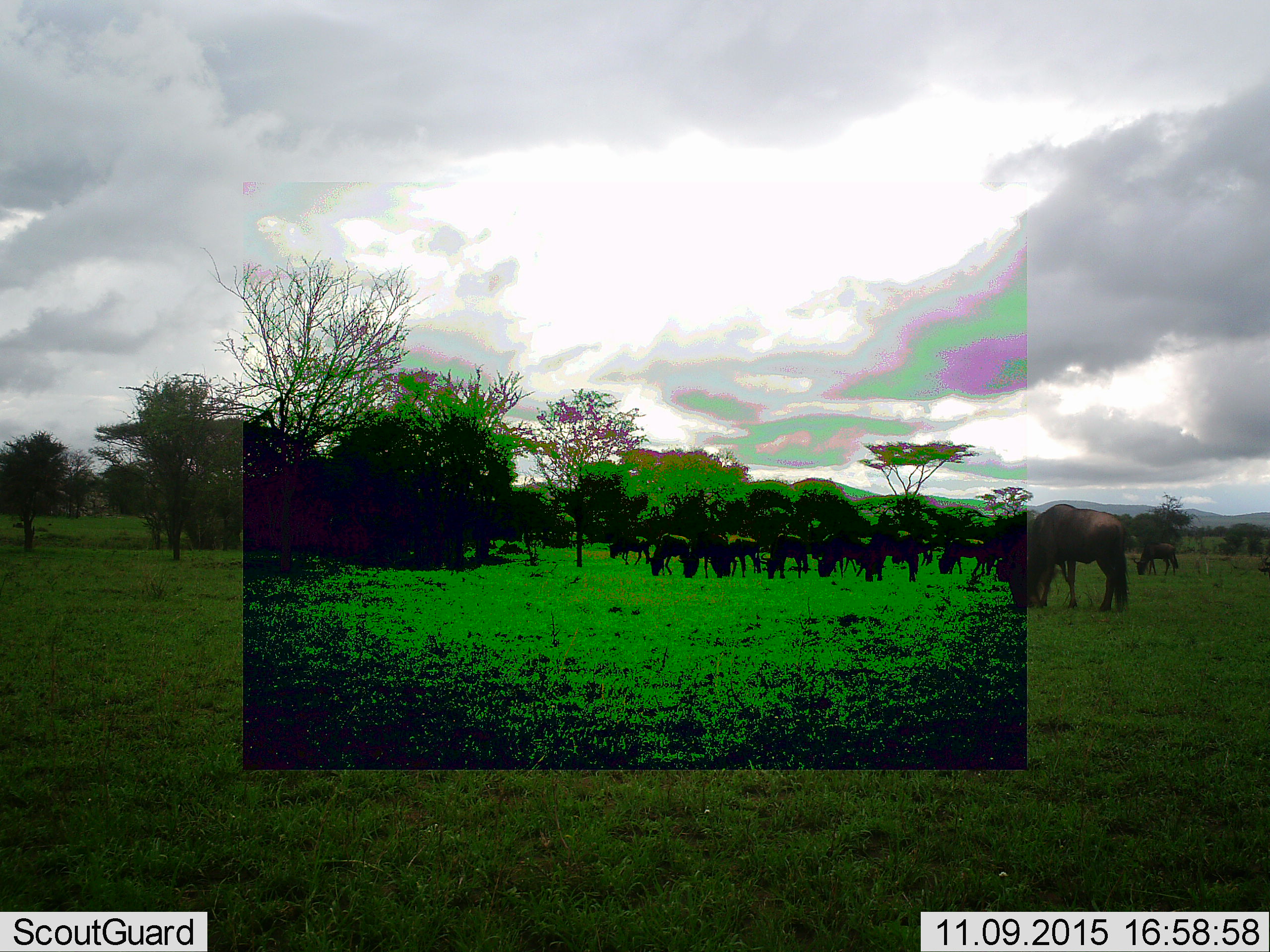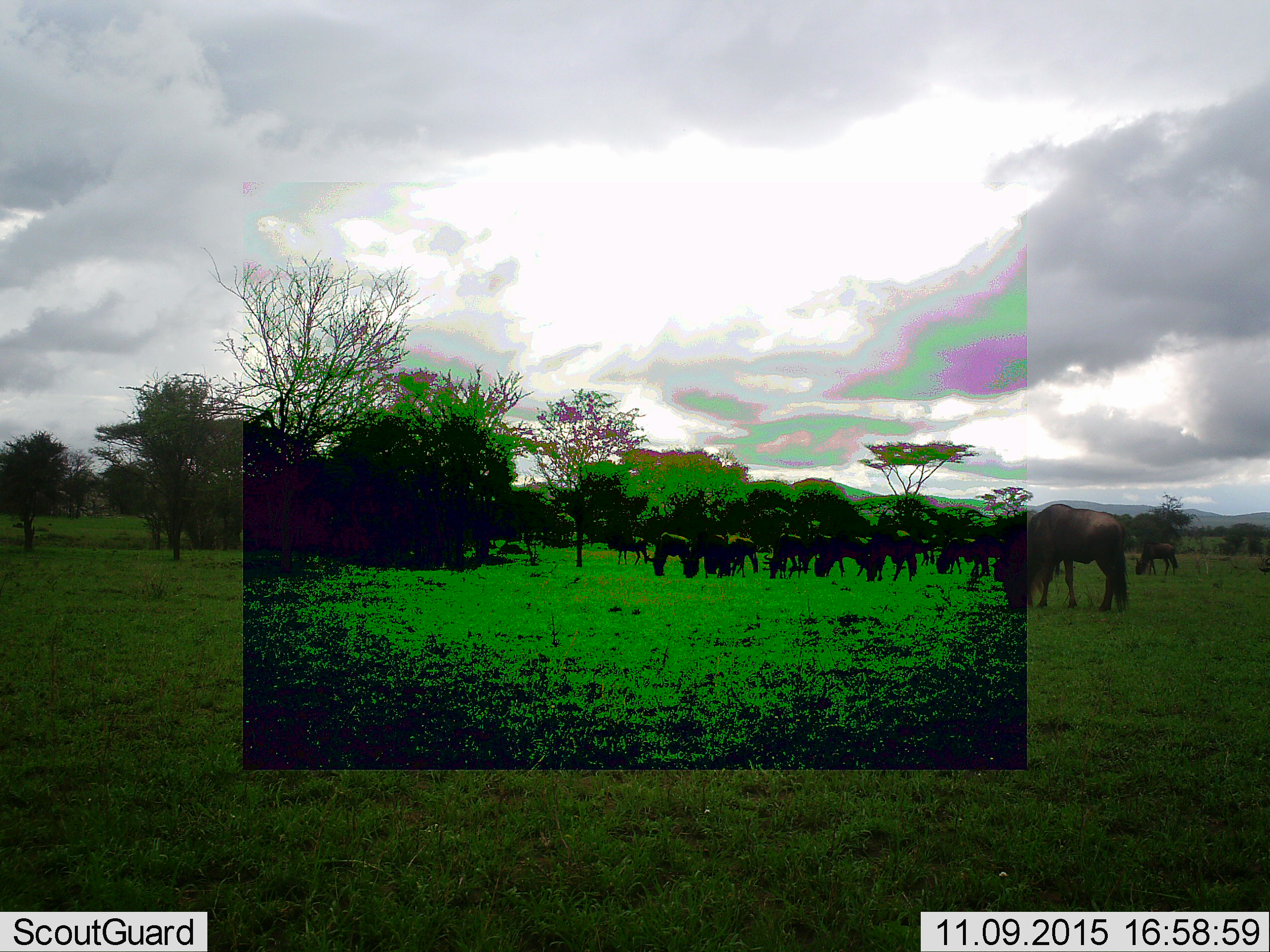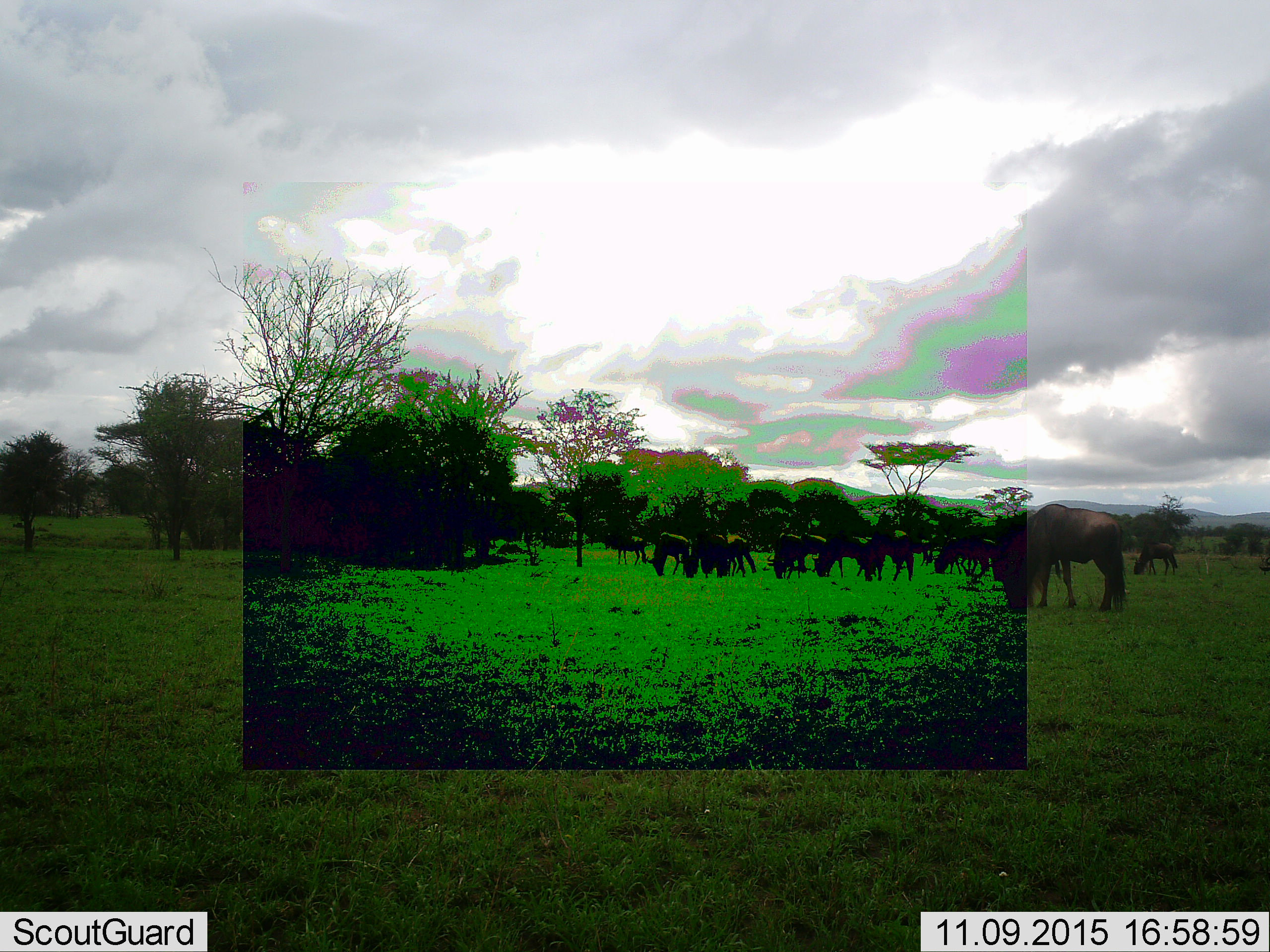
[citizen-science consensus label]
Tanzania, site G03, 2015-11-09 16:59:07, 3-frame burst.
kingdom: Animalia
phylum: Chordata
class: Mammalia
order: Artiodactyla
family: Bovidae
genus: Connochaetes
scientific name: Connochaetes taurinus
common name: blue wildebeest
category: wildebeest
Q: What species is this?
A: Wildebeest (blue wildebeest) (Connochaetes taurinus).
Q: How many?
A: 11-50.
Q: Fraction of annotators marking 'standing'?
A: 20%.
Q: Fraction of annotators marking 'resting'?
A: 0%.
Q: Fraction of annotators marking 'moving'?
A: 13%.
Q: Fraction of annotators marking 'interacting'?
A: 0%.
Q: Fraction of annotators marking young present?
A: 20%.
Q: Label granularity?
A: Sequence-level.